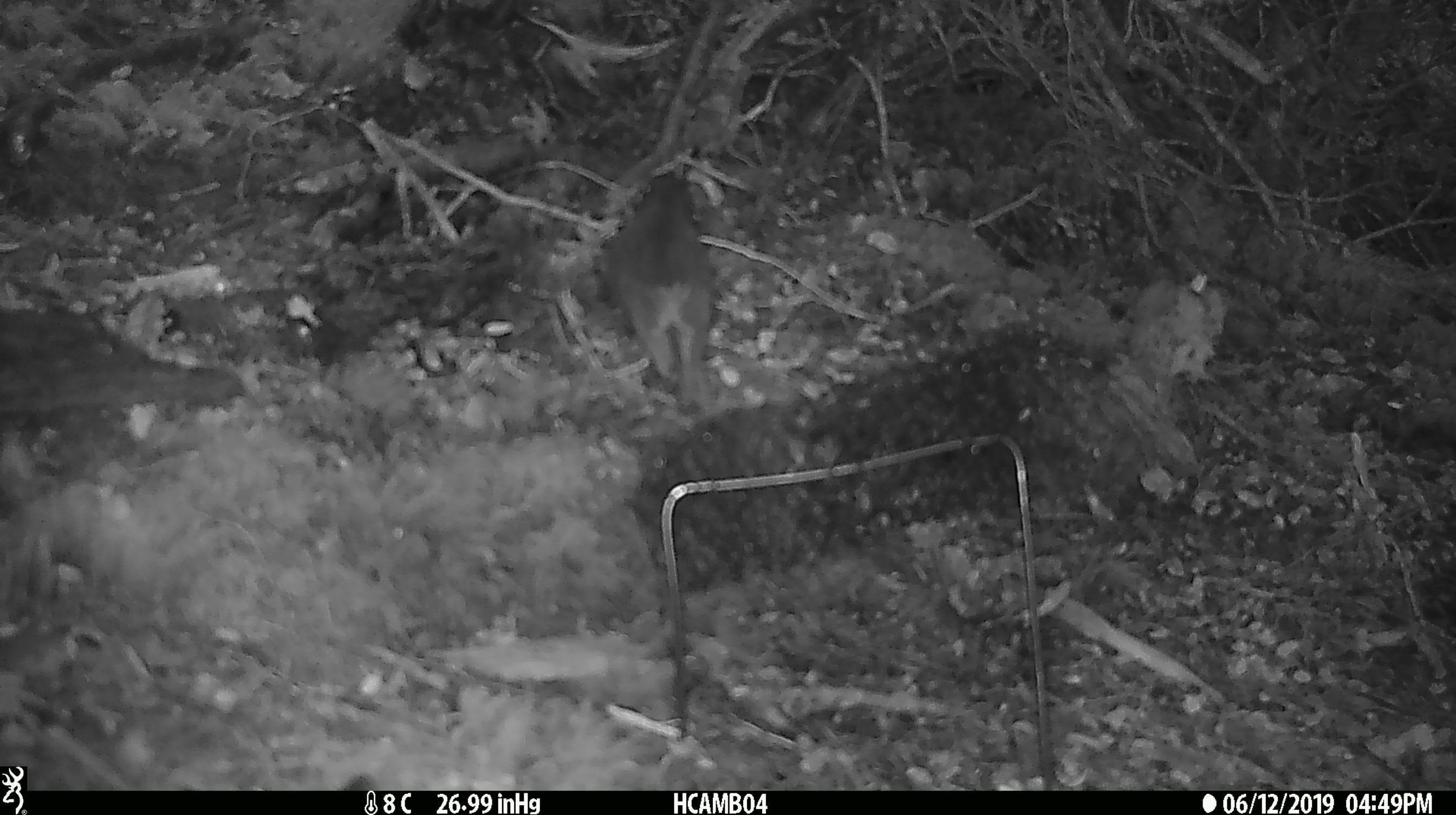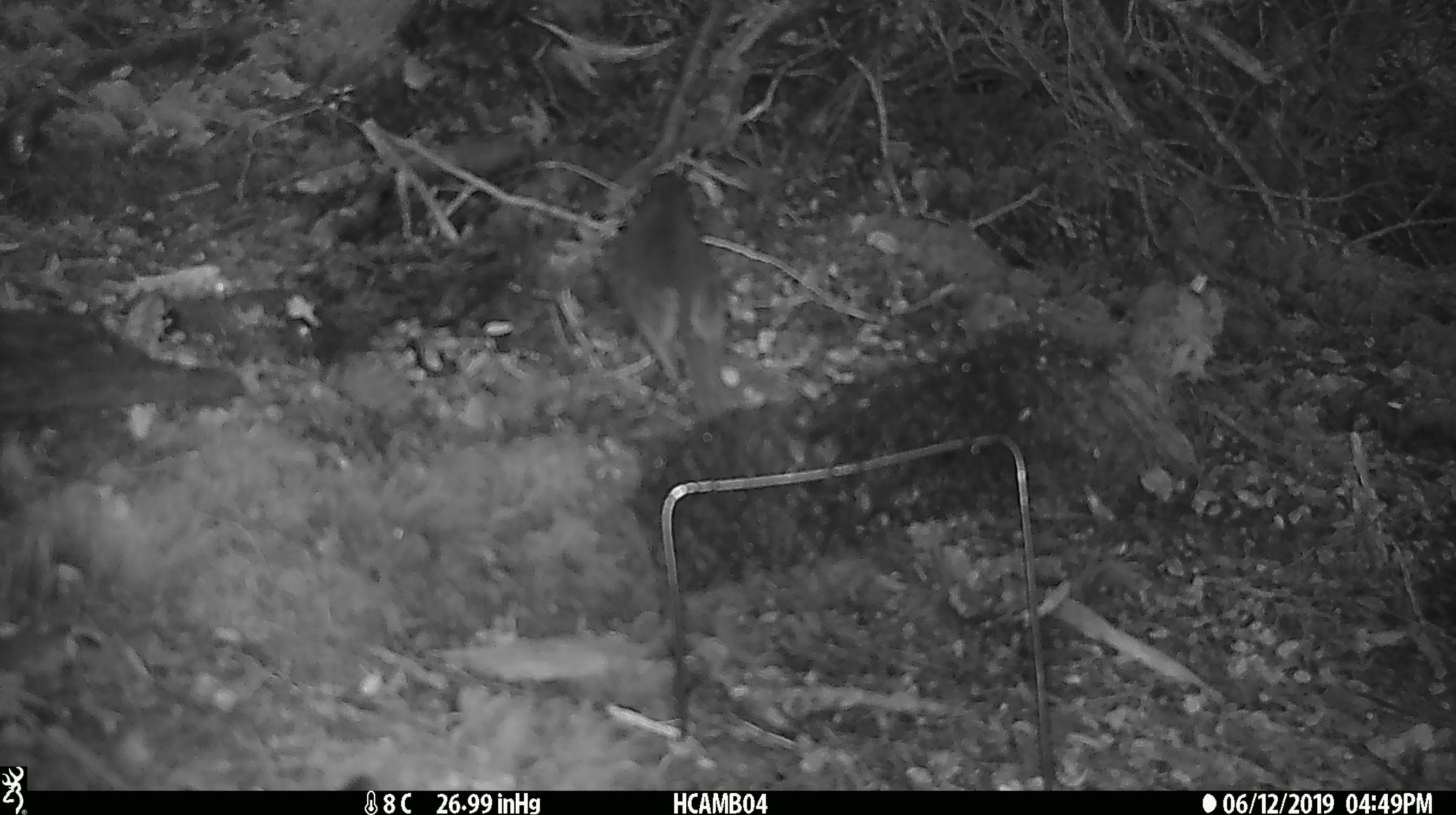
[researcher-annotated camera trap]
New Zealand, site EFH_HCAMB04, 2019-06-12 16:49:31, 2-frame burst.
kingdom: Animalia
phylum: Chordata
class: Aves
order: Passeriformes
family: Petroicidae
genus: Petroica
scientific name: Petroica australis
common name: new zealand robin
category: robin